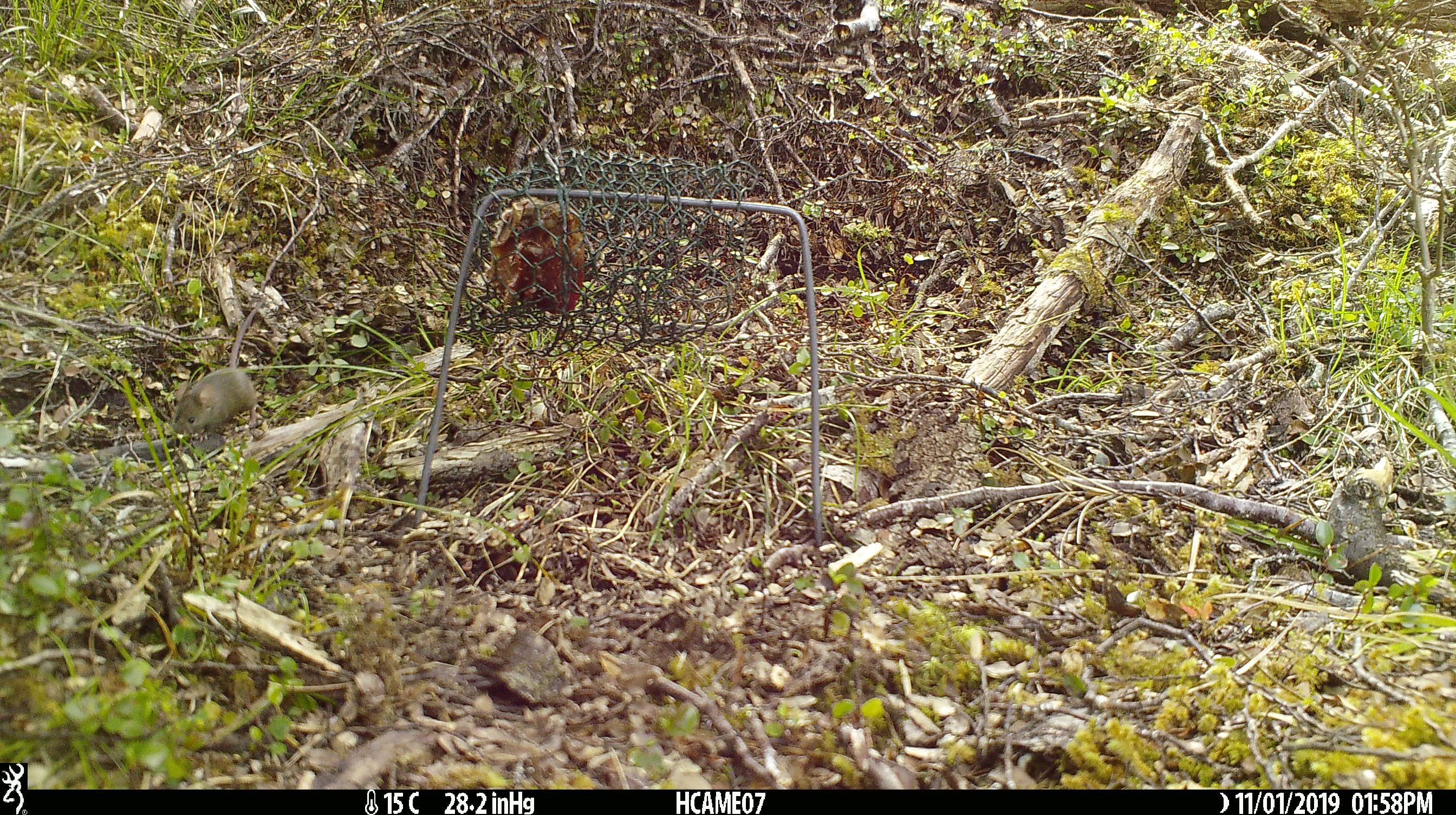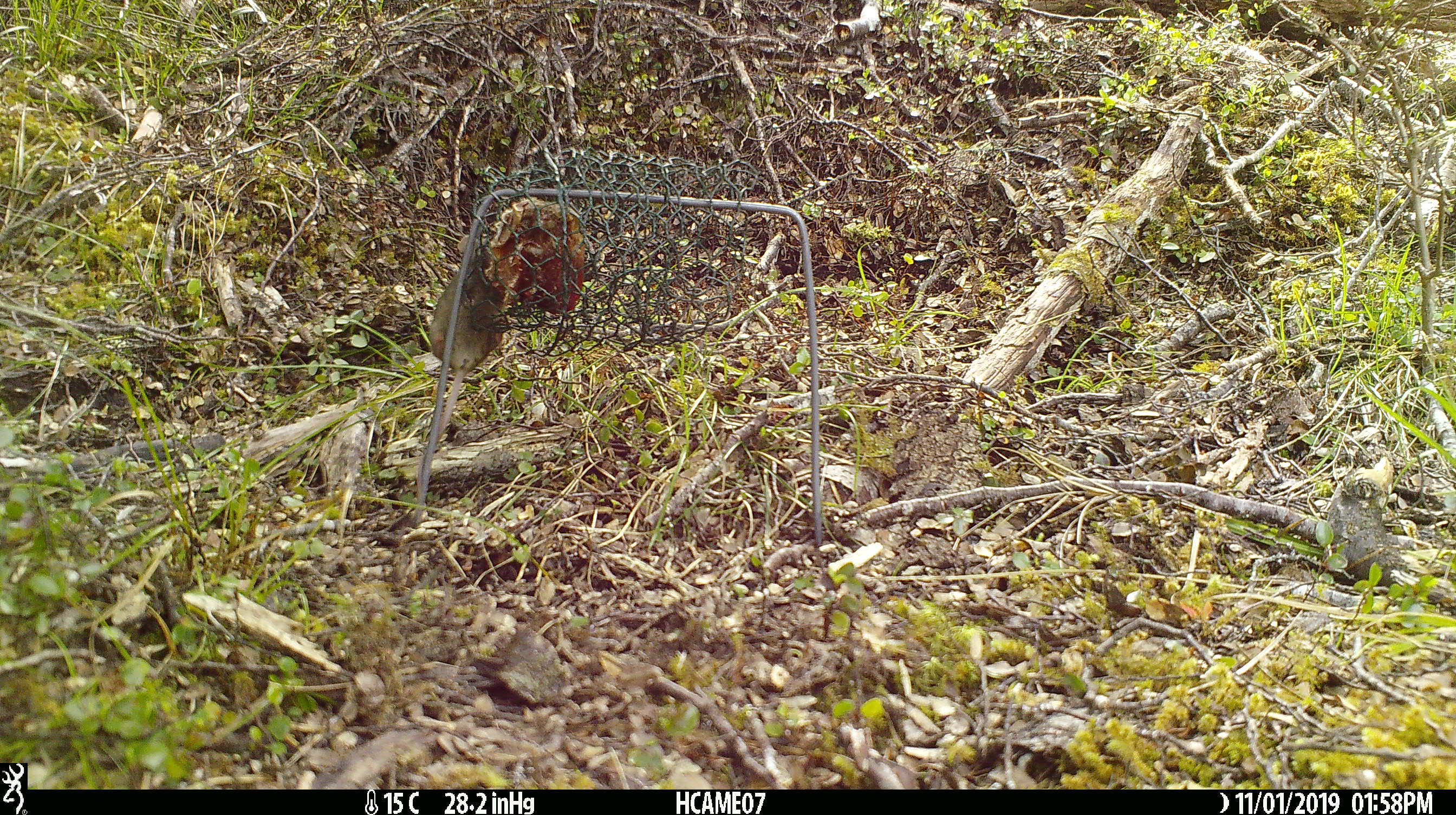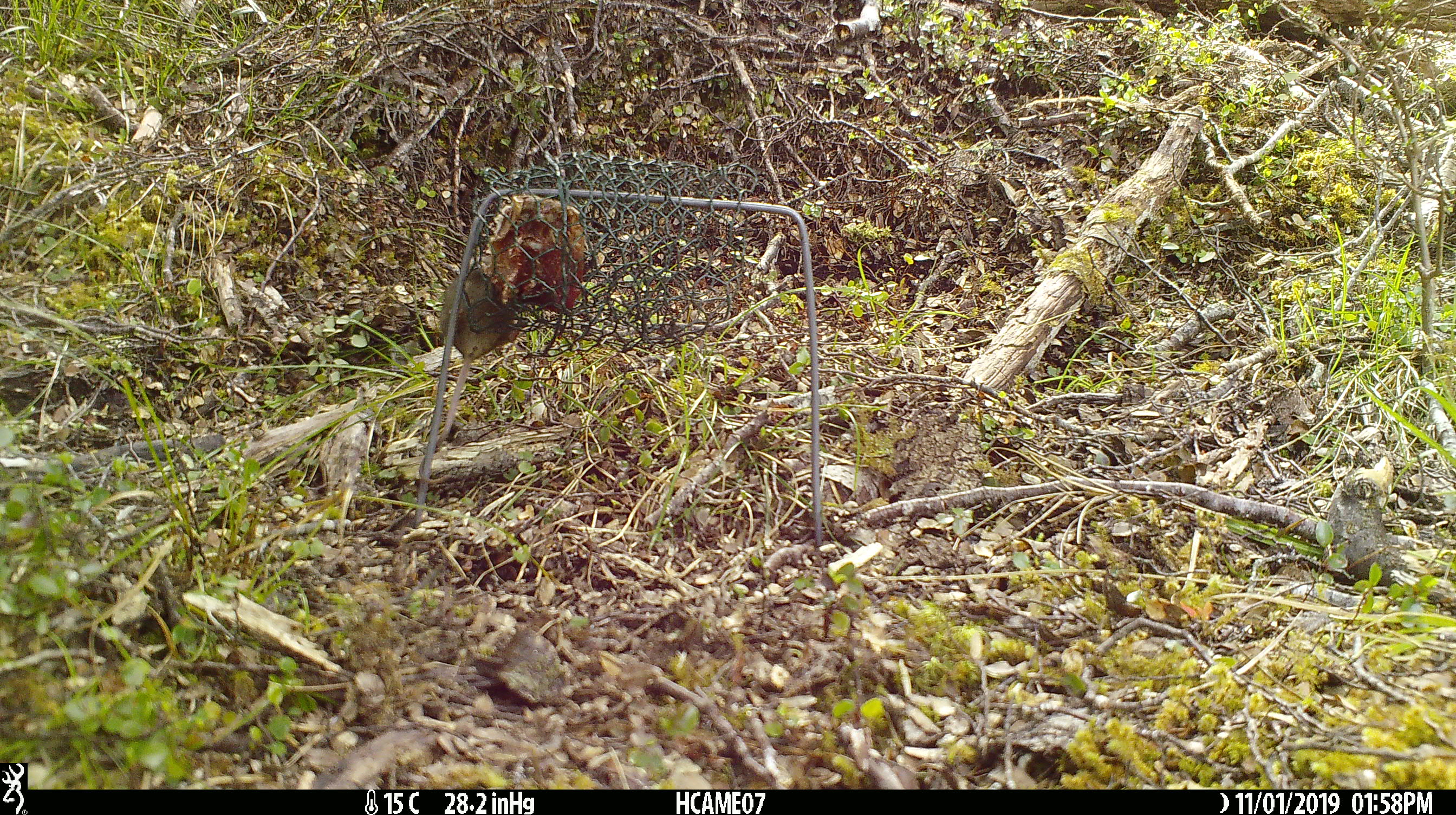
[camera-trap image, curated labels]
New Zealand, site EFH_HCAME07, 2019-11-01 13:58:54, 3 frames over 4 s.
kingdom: Animalia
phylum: Chordata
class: Mammalia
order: Rodentia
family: Muridae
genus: Mus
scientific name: Mus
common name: mouse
Mouse (Mus).